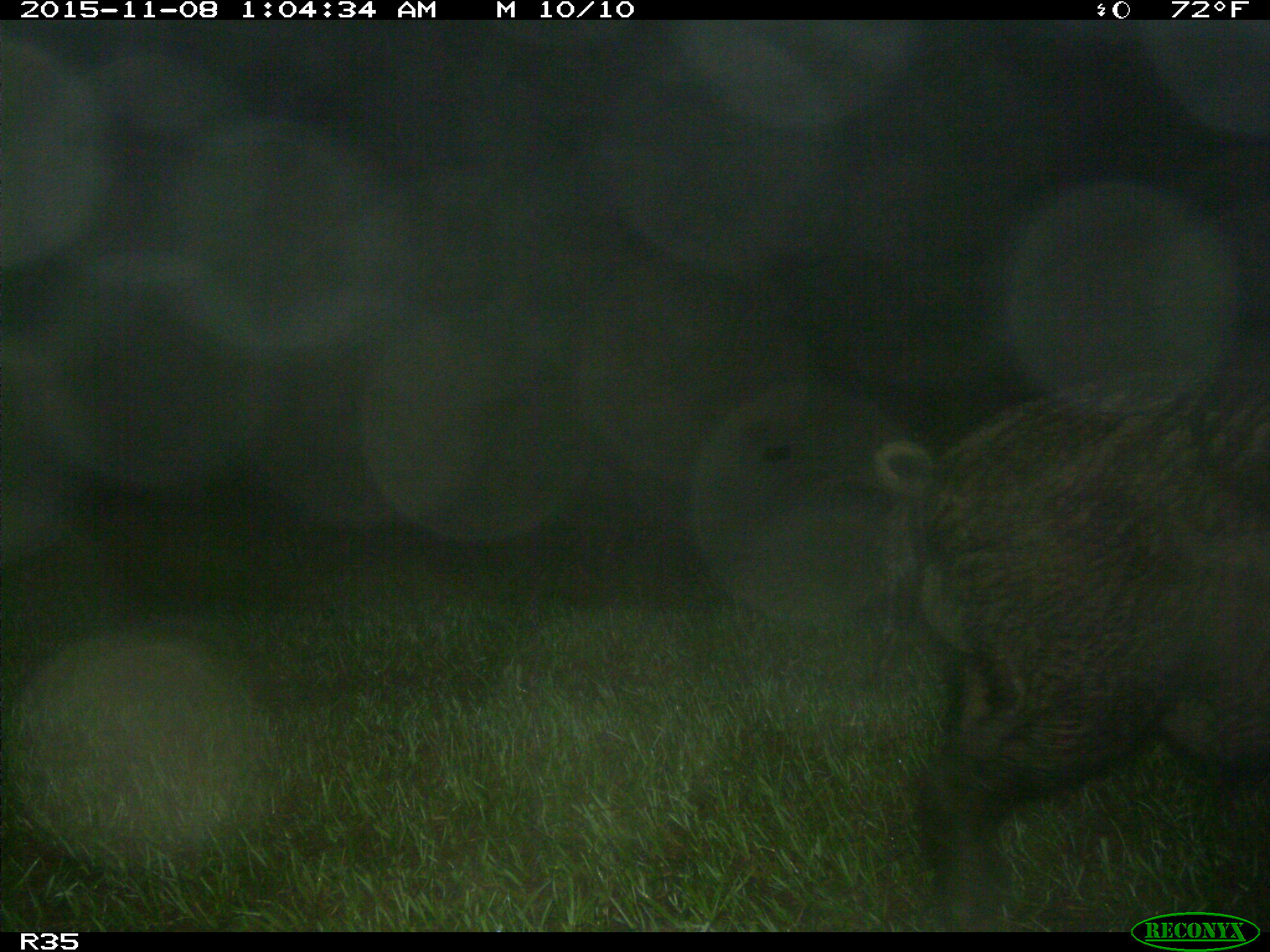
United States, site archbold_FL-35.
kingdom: Animalia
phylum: Chordata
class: Mammalia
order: Artiodactyla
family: Suidae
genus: Sus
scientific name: Sus scrofa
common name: wild boar